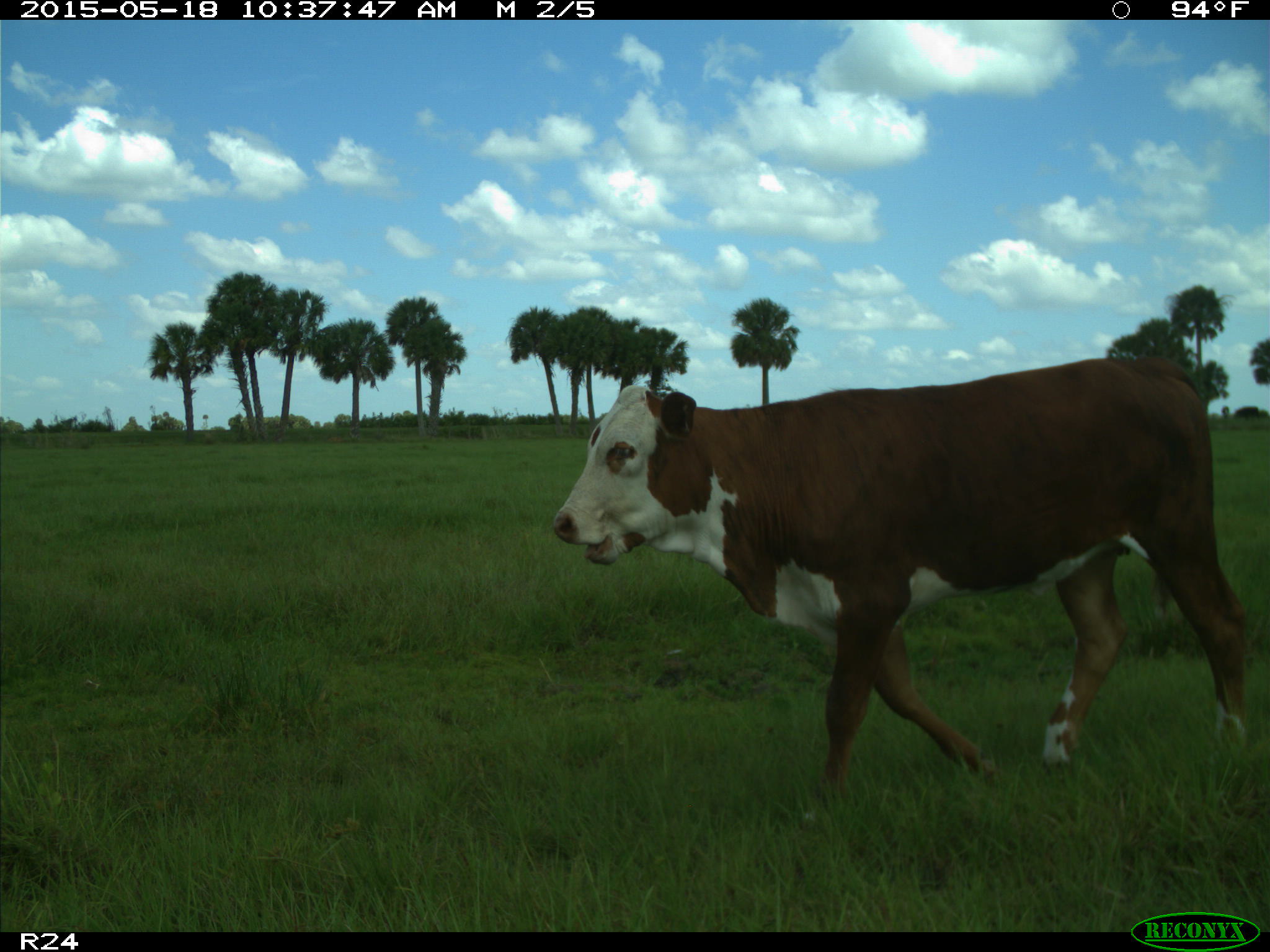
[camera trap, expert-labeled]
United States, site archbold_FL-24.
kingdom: Animalia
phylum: Chordata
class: Mammalia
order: Artiodactyla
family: Bovidae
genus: Bos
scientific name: Bos taurus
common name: domestic cow